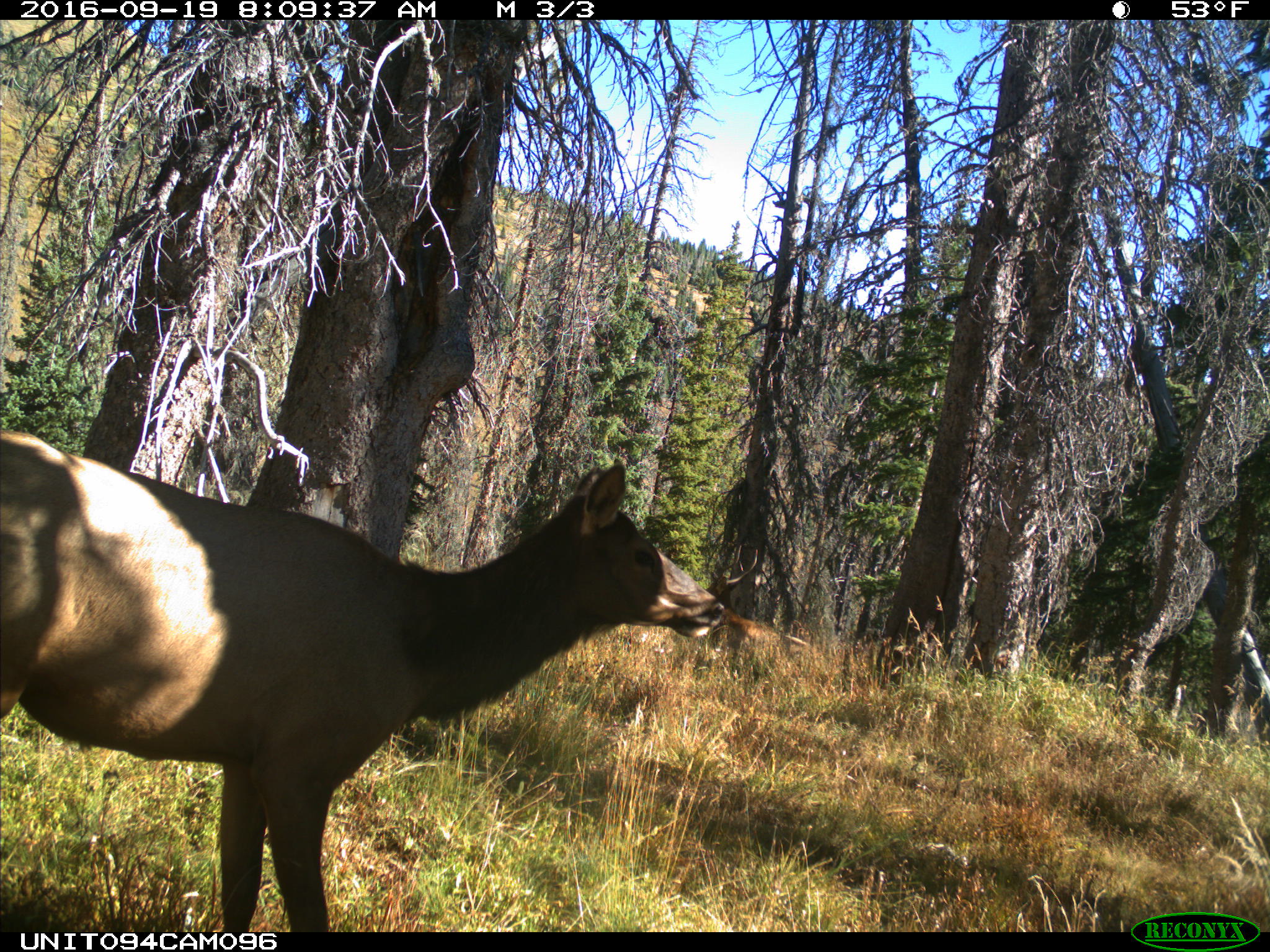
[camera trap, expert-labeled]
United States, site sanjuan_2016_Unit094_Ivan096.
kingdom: Animalia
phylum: Chordata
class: Mammalia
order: Artiodactyla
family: Cervidae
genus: Cervus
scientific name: Cervus elaphus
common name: red deer